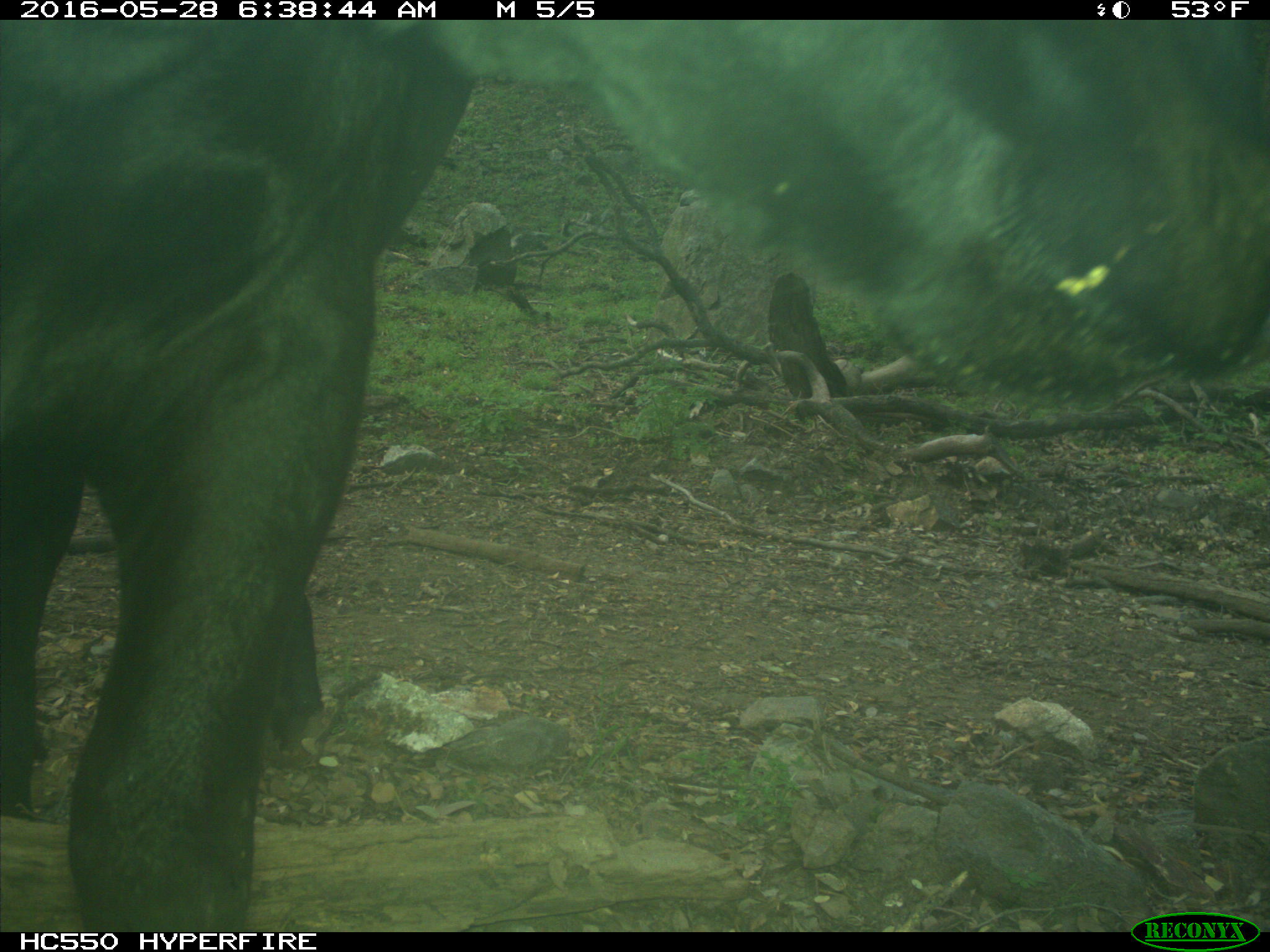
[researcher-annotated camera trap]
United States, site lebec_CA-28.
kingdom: Animalia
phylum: Chordata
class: Mammalia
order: Artiodactyla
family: Bovidae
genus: Bos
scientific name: Bos taurus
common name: domestic cow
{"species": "Bos taurus (domestic cow)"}